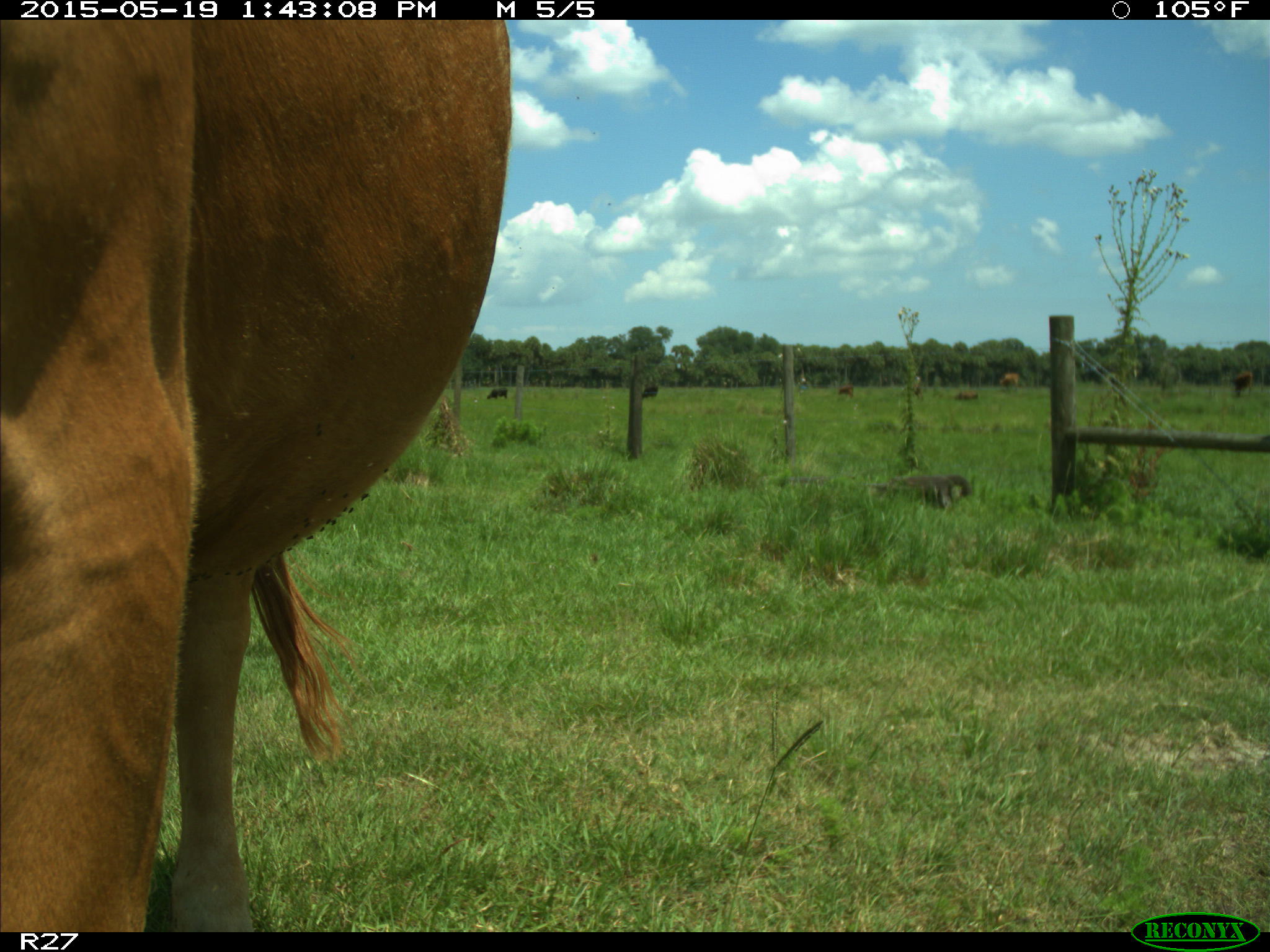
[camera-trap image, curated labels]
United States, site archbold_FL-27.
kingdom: Animalia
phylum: Chordata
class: Mammalia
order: Artiodactyla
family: Bovidae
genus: Bos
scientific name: Bos taurus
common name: domestic cow